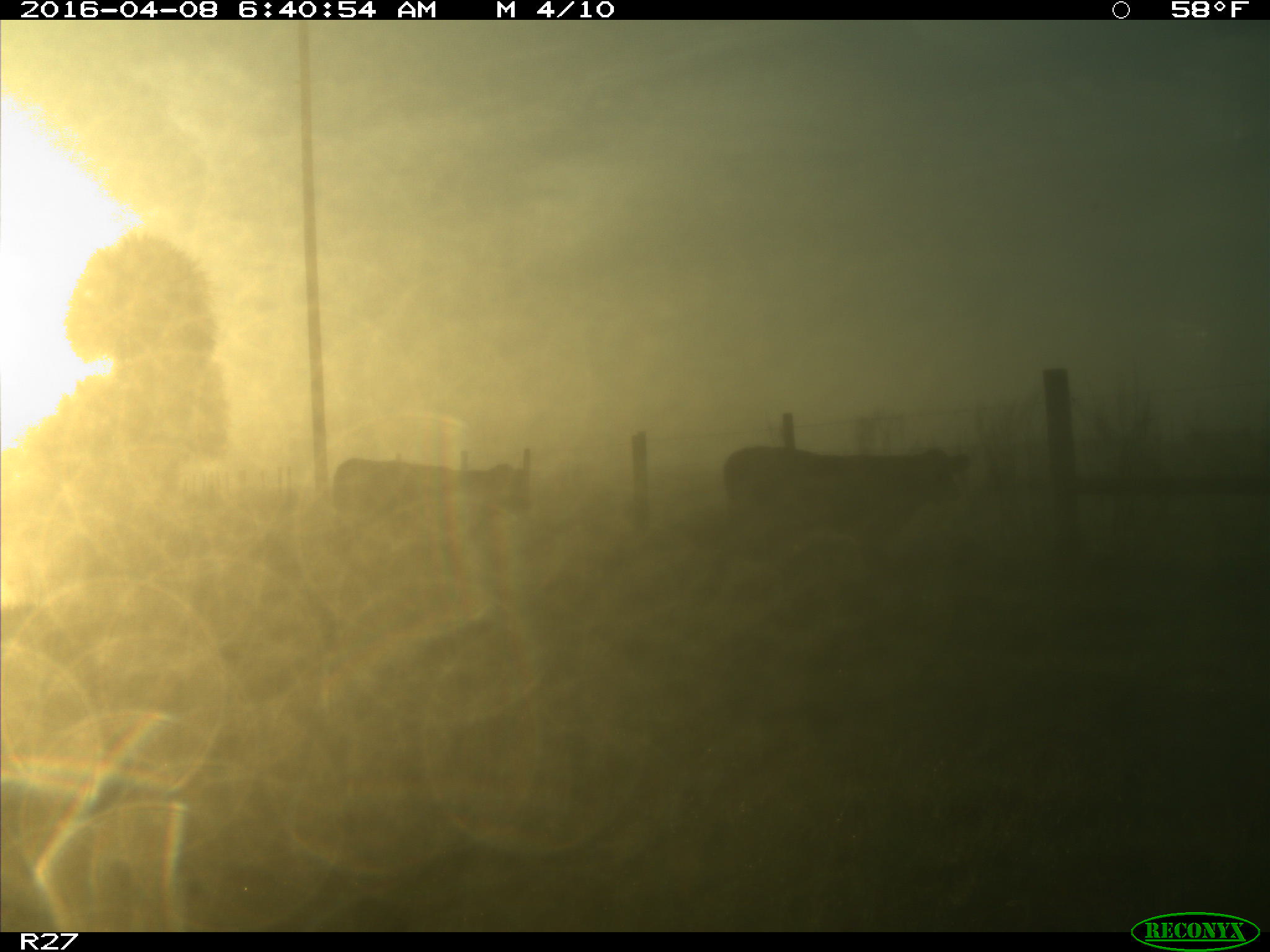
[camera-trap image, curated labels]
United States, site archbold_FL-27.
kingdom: Animalia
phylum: Chordata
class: Mammalia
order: Artiodactyla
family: Bovidae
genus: Bos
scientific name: Bos taurus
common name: domestic cow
Bos taurus (domestic cow).